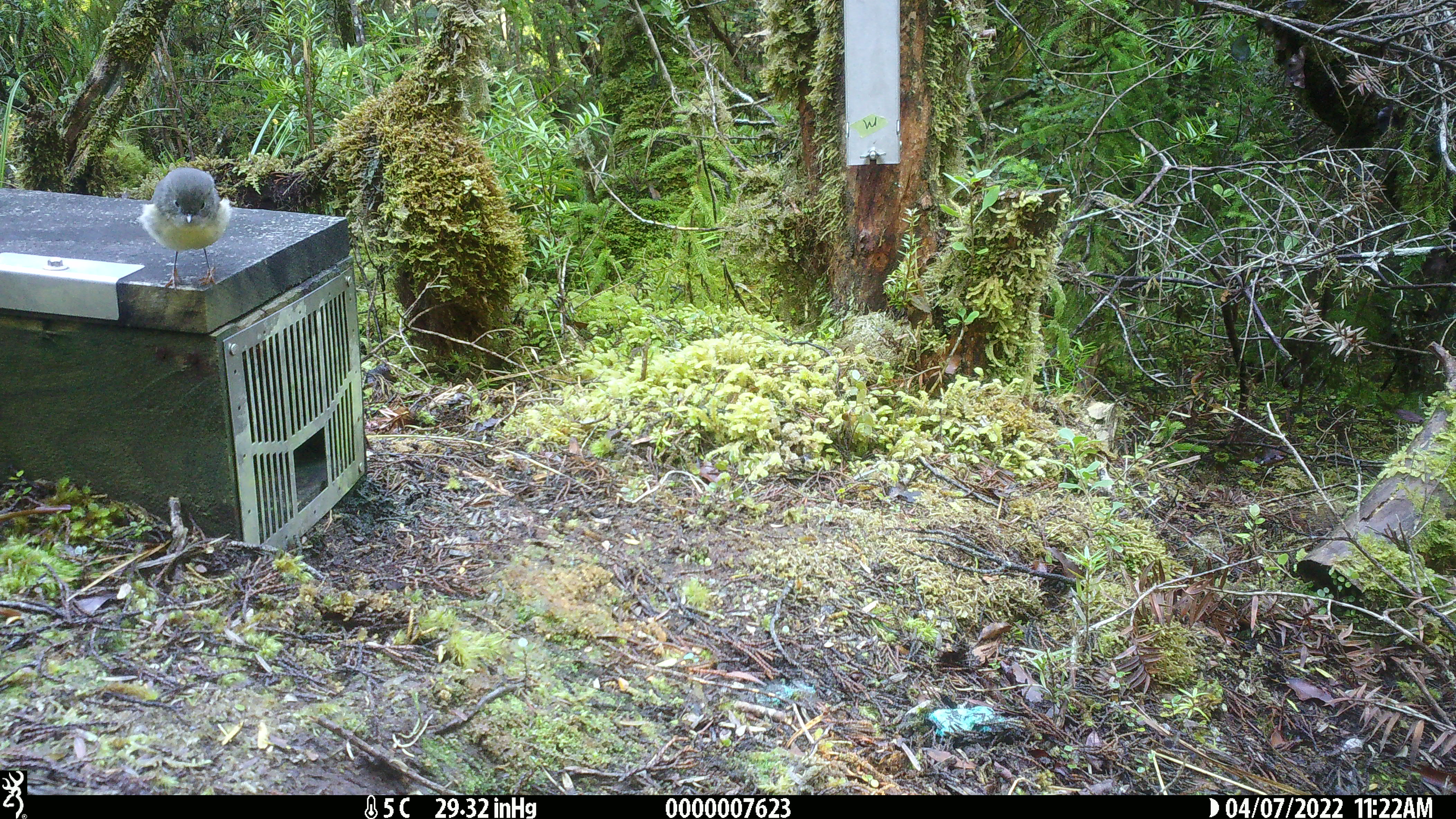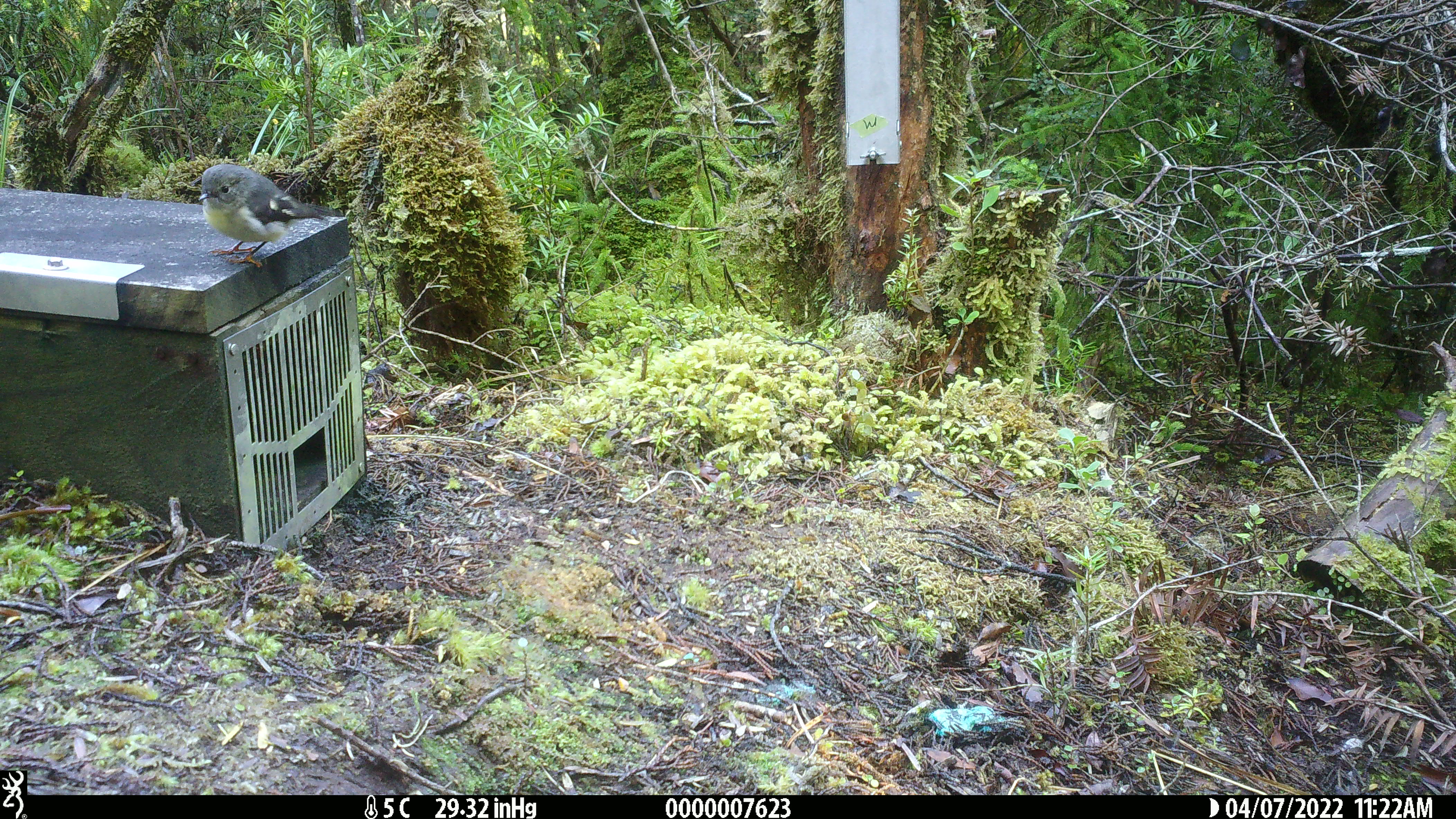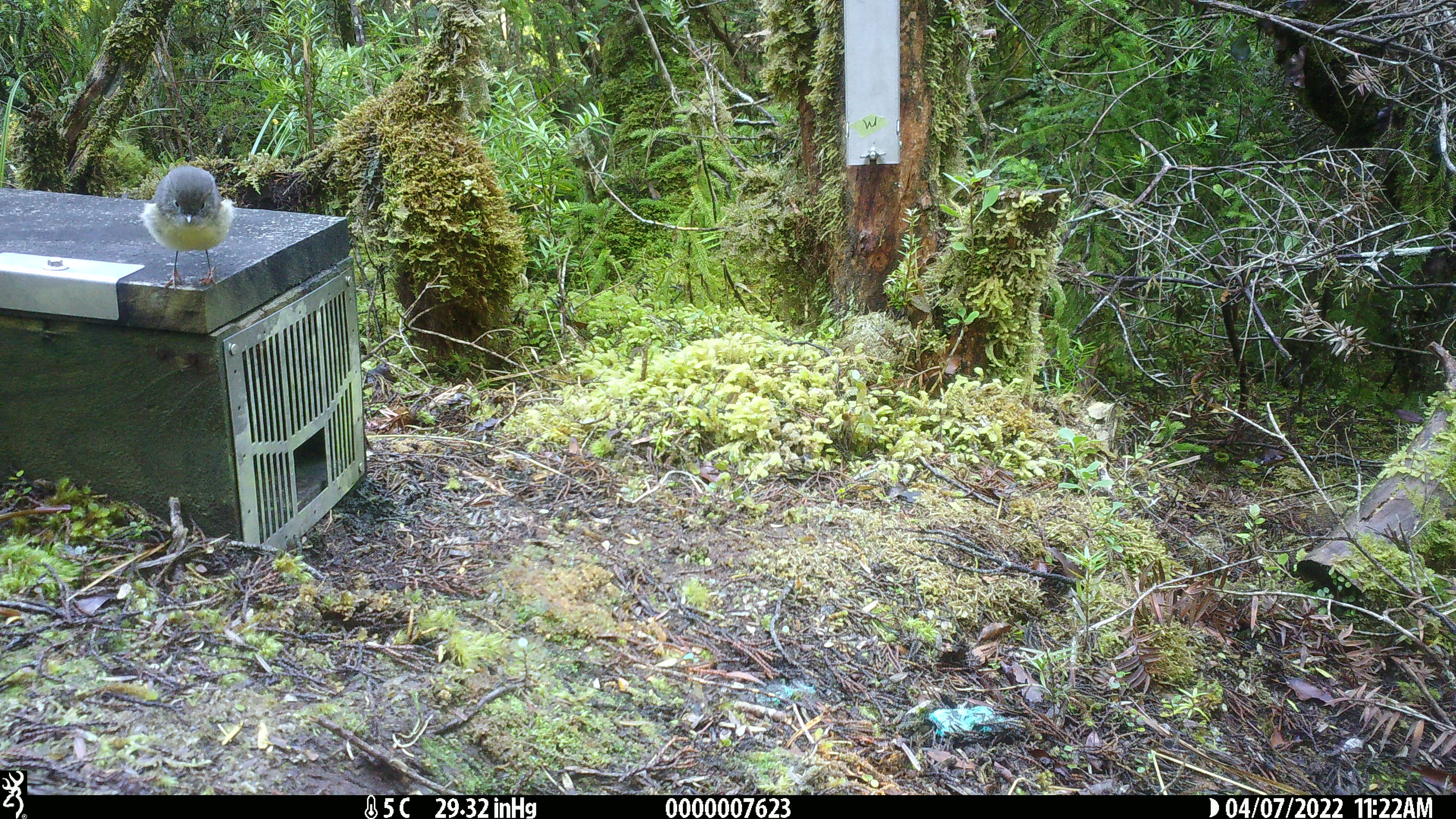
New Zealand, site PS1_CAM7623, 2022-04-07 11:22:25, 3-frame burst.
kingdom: Animalia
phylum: Chordata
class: Aves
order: Passeriformes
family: Petroicidae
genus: Petroica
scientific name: Petroica macrocephala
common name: tomtit